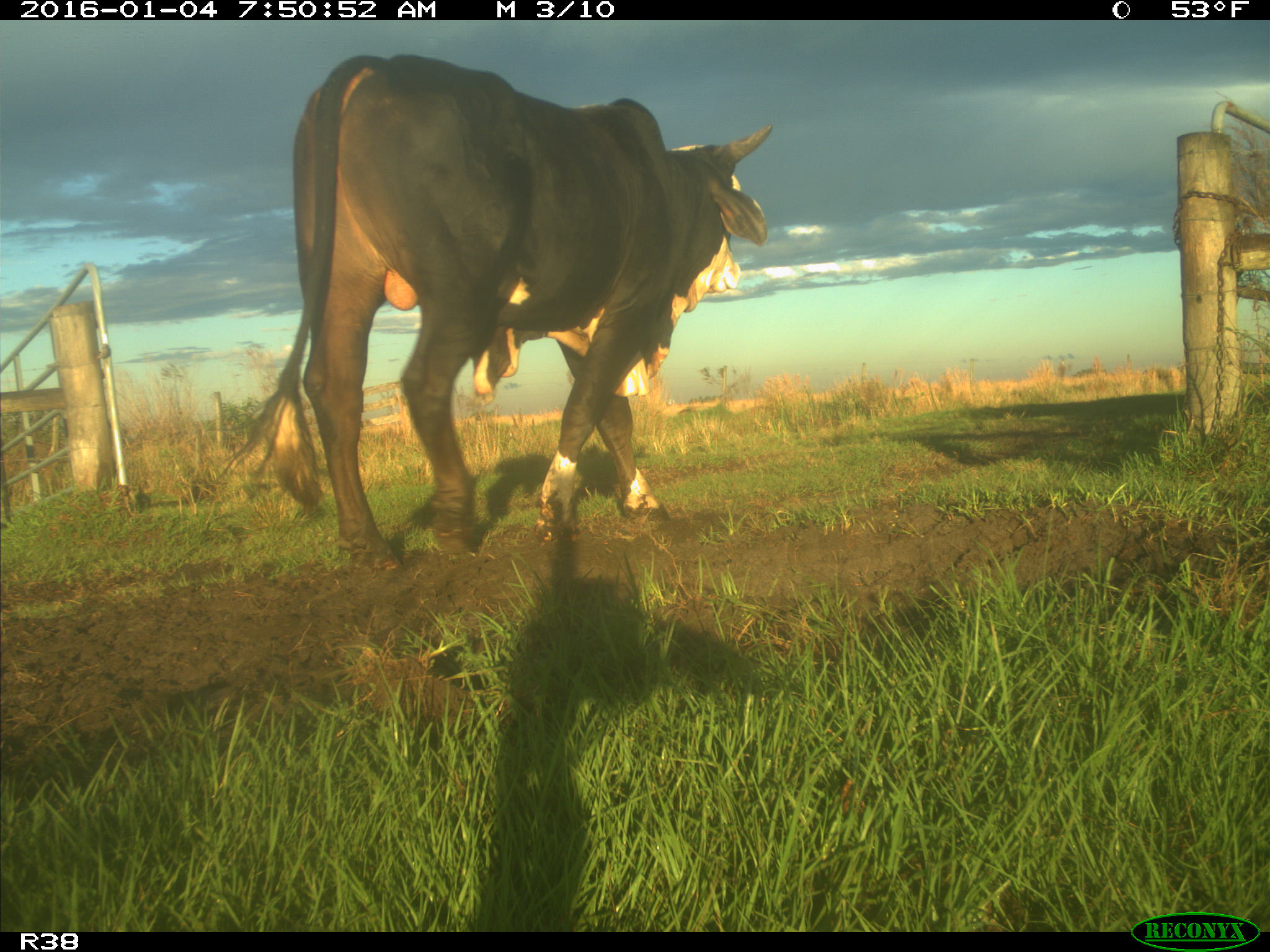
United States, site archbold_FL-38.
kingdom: Animalia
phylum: Chordata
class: Mammalia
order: Artiodactyla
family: Bovidae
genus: Bos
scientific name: Bos taurus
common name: domestic cow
Bos taurus (domestic cow).